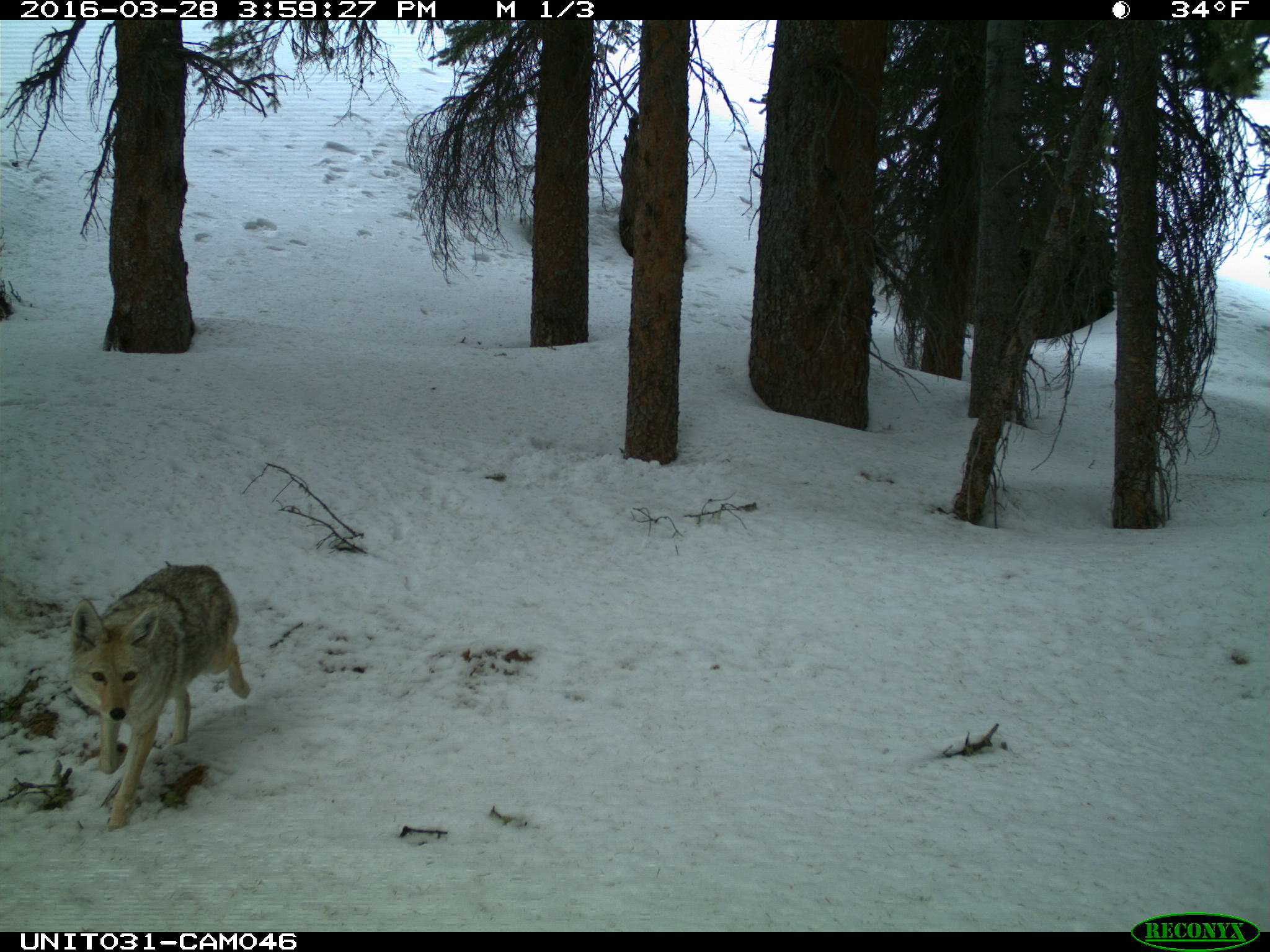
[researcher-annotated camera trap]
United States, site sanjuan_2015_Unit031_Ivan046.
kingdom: Animalia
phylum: Chordata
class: Mammalia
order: Carnivora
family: Canidae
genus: Canis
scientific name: Canis latrans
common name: coyote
Canis latrans (coyote).